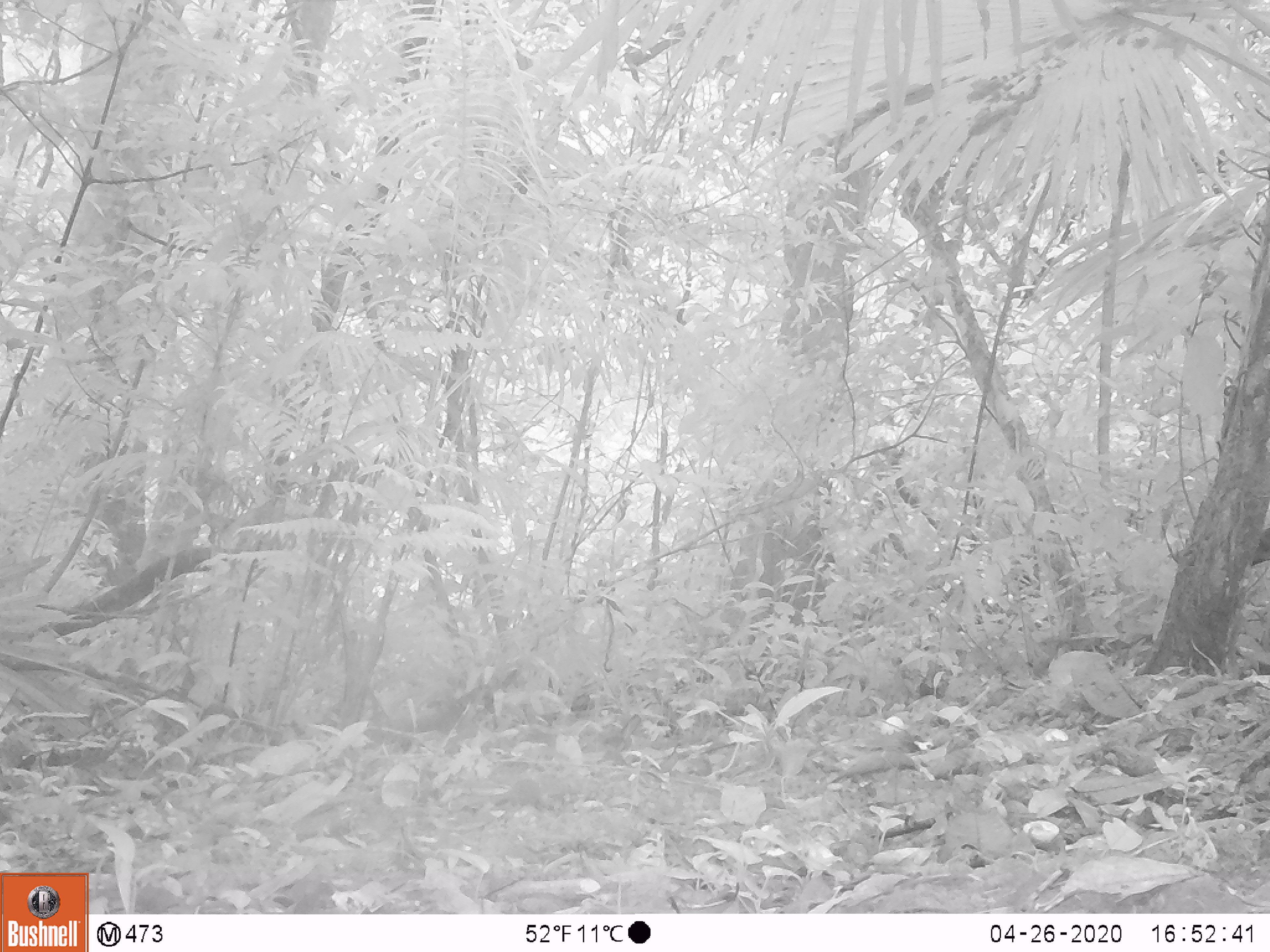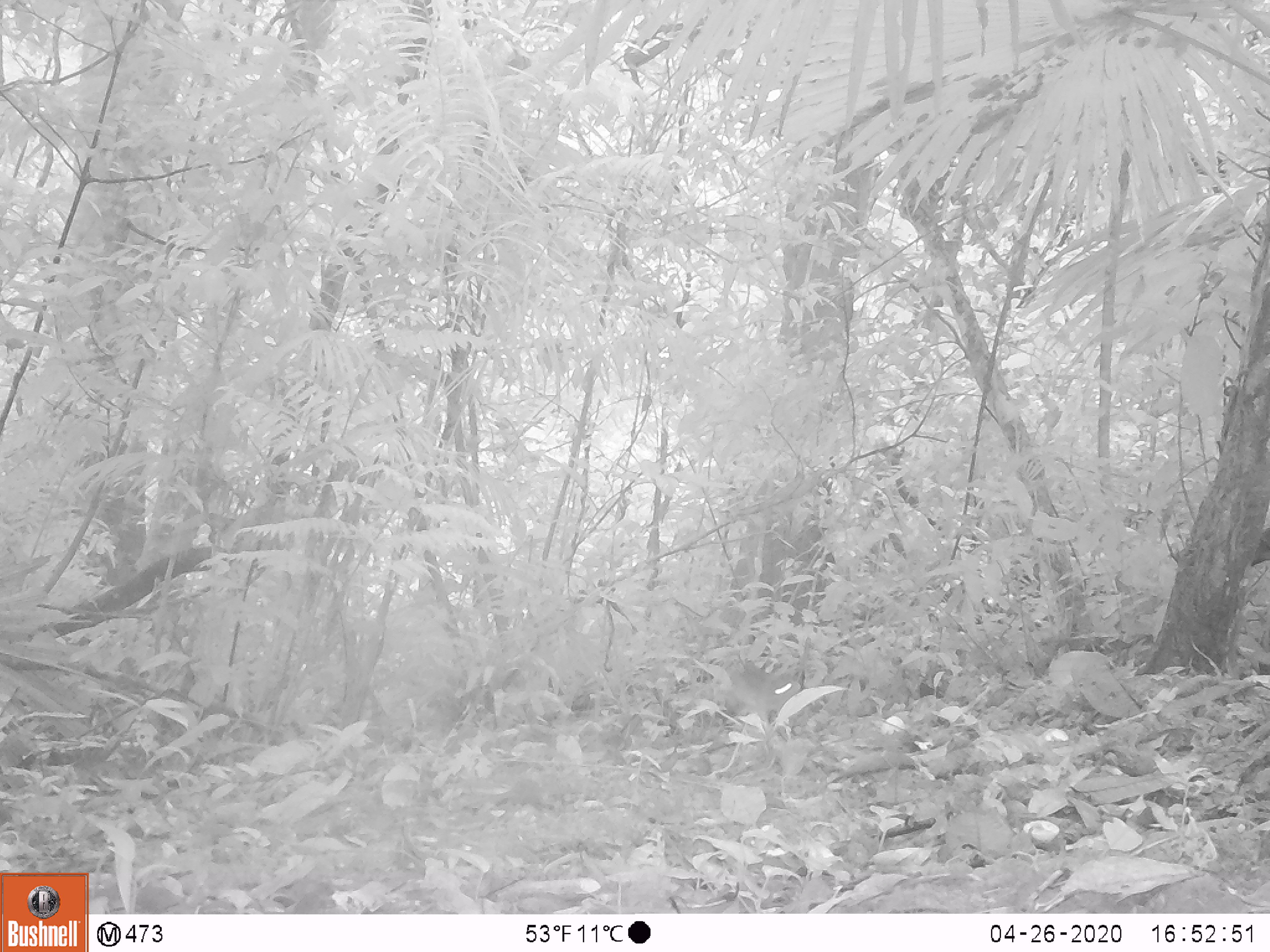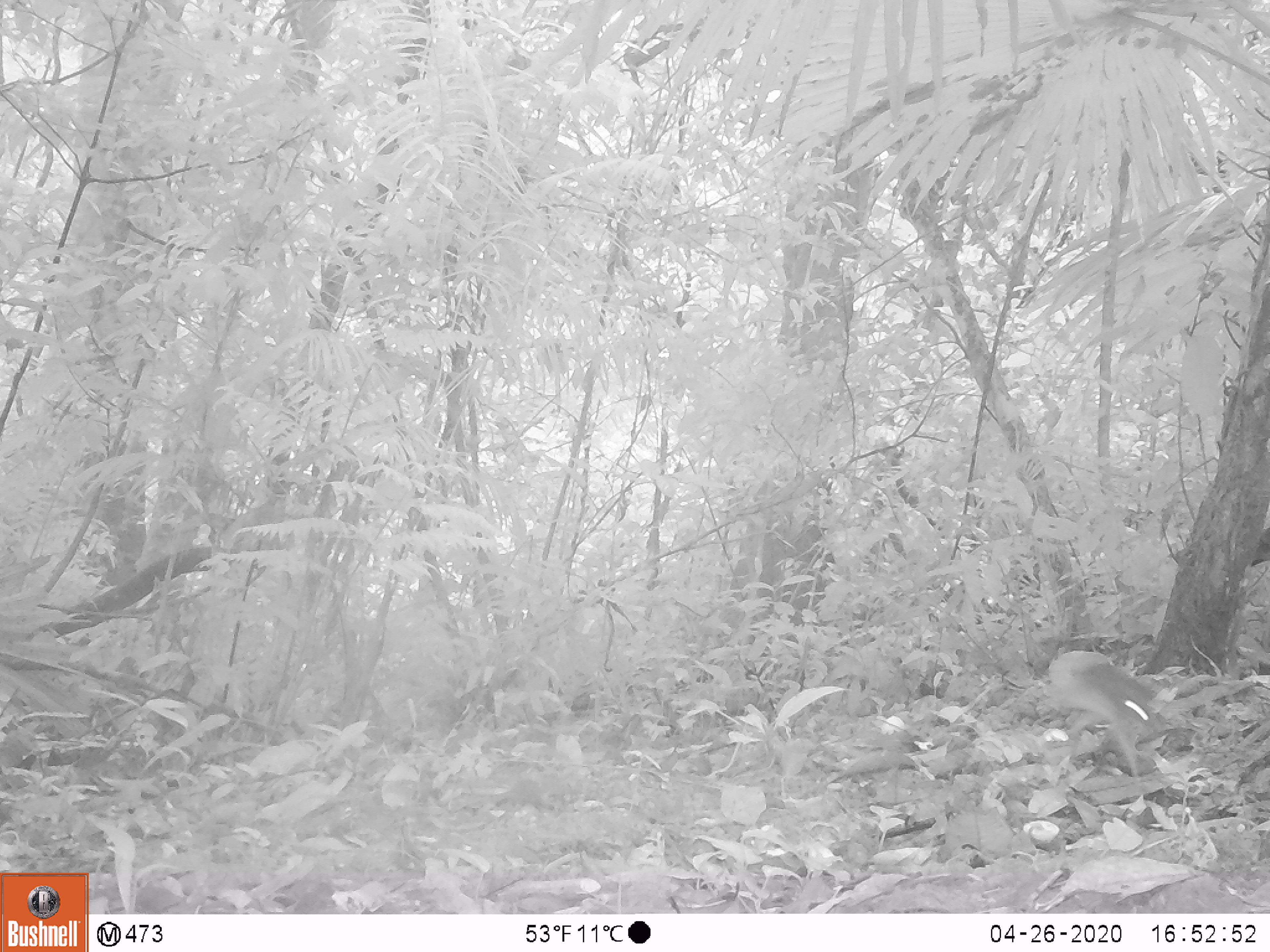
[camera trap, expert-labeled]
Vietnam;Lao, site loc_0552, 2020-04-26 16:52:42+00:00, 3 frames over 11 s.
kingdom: Animalia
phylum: Chordata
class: Mammalia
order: Artiodactyla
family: Tragulidae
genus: Moschiola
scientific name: Moschiola meminna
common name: chevrotain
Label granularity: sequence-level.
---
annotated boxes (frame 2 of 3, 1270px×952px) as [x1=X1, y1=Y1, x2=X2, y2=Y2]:
chevrotain: [x1=724, y1=658, x2=802, y2=736]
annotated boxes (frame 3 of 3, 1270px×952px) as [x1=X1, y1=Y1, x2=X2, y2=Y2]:
chevrotain: [x1=1047, y1=644, x2=1196, y2=781]